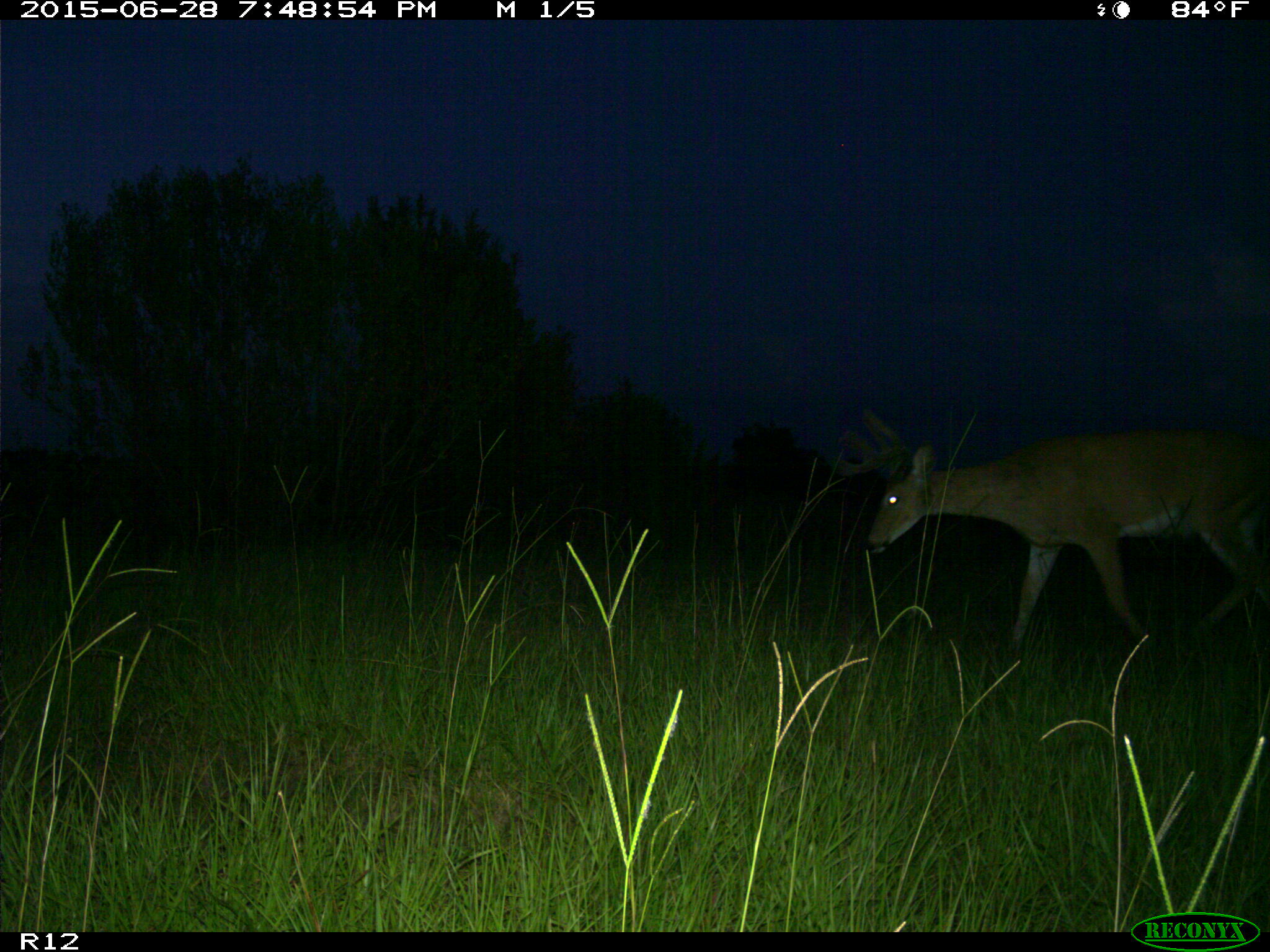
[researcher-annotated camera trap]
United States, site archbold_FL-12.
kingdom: Animalia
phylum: Chordata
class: Mammalia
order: Artiodactyla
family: Cervidae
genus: Odocoileus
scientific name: Odocoileus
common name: deer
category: unidentified deer